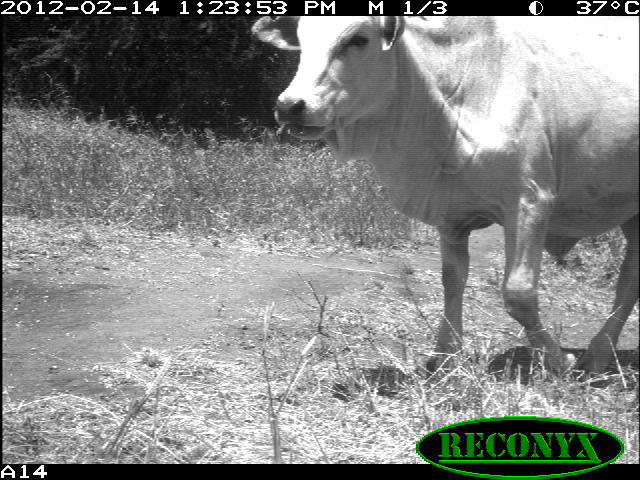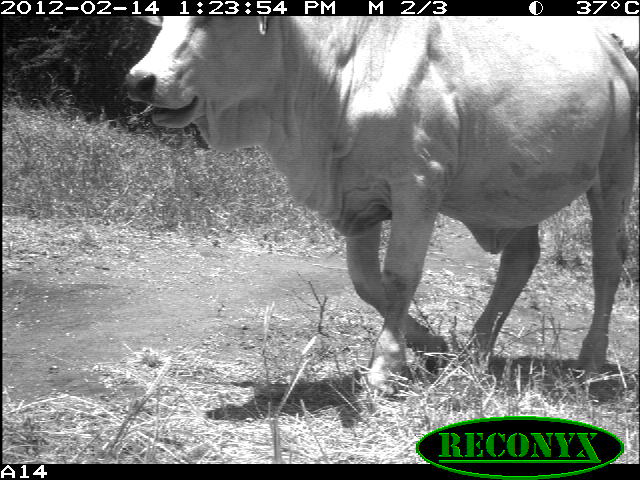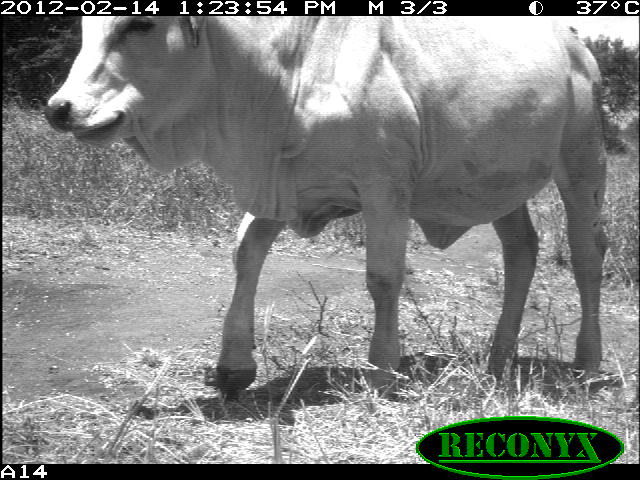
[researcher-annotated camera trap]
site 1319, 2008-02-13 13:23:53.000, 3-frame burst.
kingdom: Animalia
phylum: Chordata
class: Mammalia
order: Artiodactyla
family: Bovidae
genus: Bos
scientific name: Bos taurus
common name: domestic cattle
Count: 1.